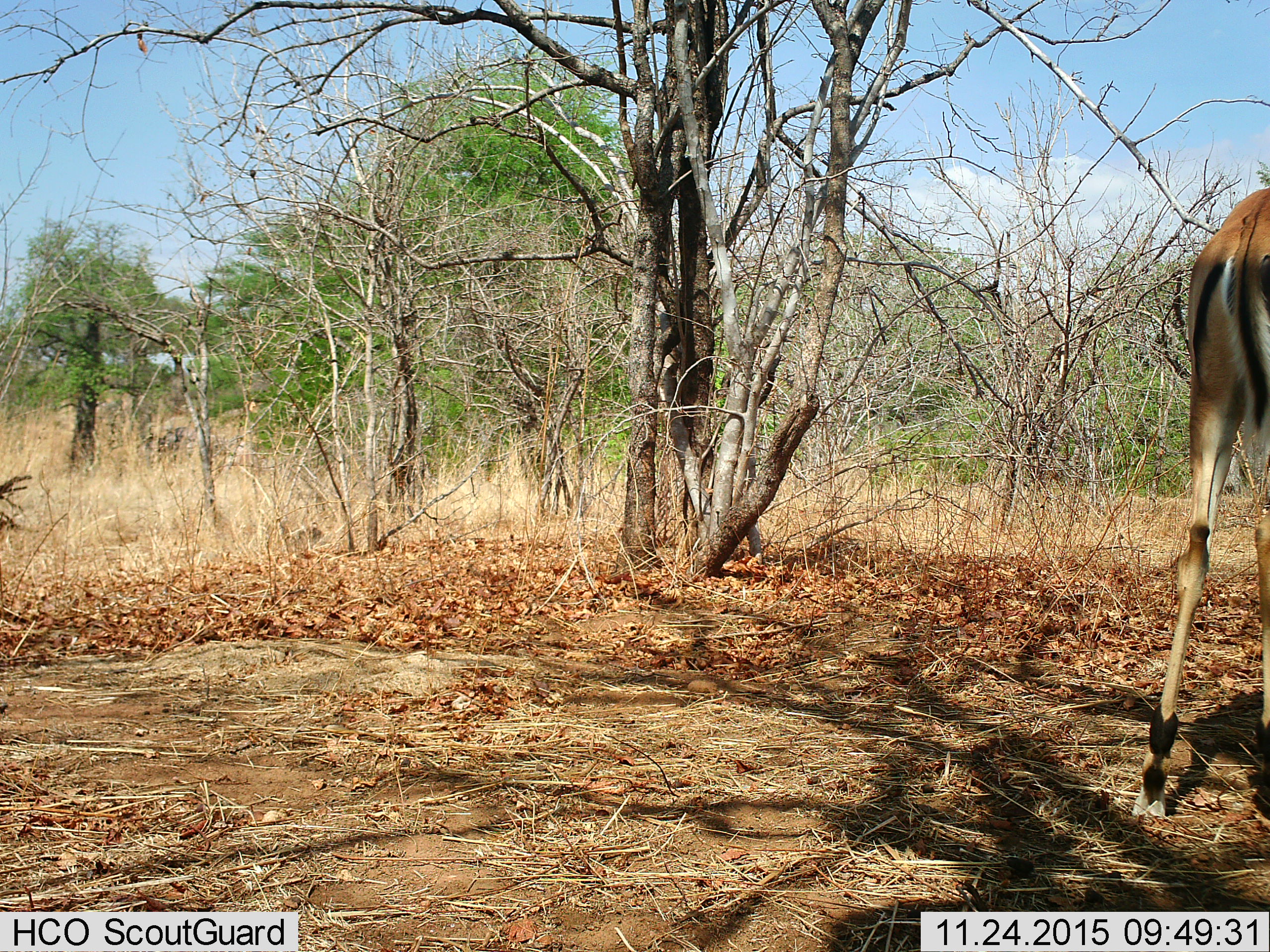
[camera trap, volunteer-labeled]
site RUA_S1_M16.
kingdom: Animalia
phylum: Chordata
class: Mammalia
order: Artiodactyla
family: Bovidae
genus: Aepyceros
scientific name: Aepyceros melampus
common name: impala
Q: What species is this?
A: Impala (Aepyceros melampus).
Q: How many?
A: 1.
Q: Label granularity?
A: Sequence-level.